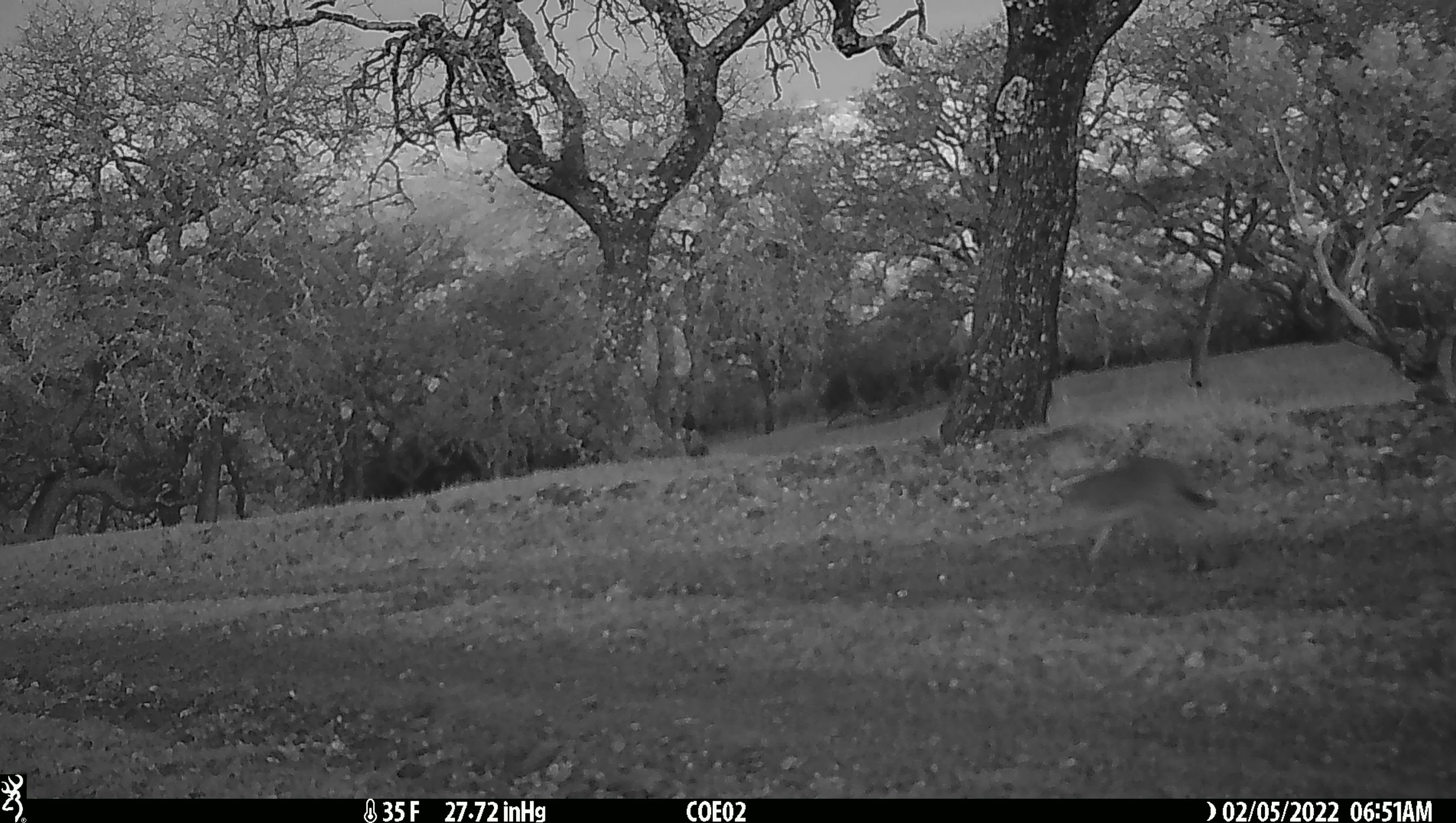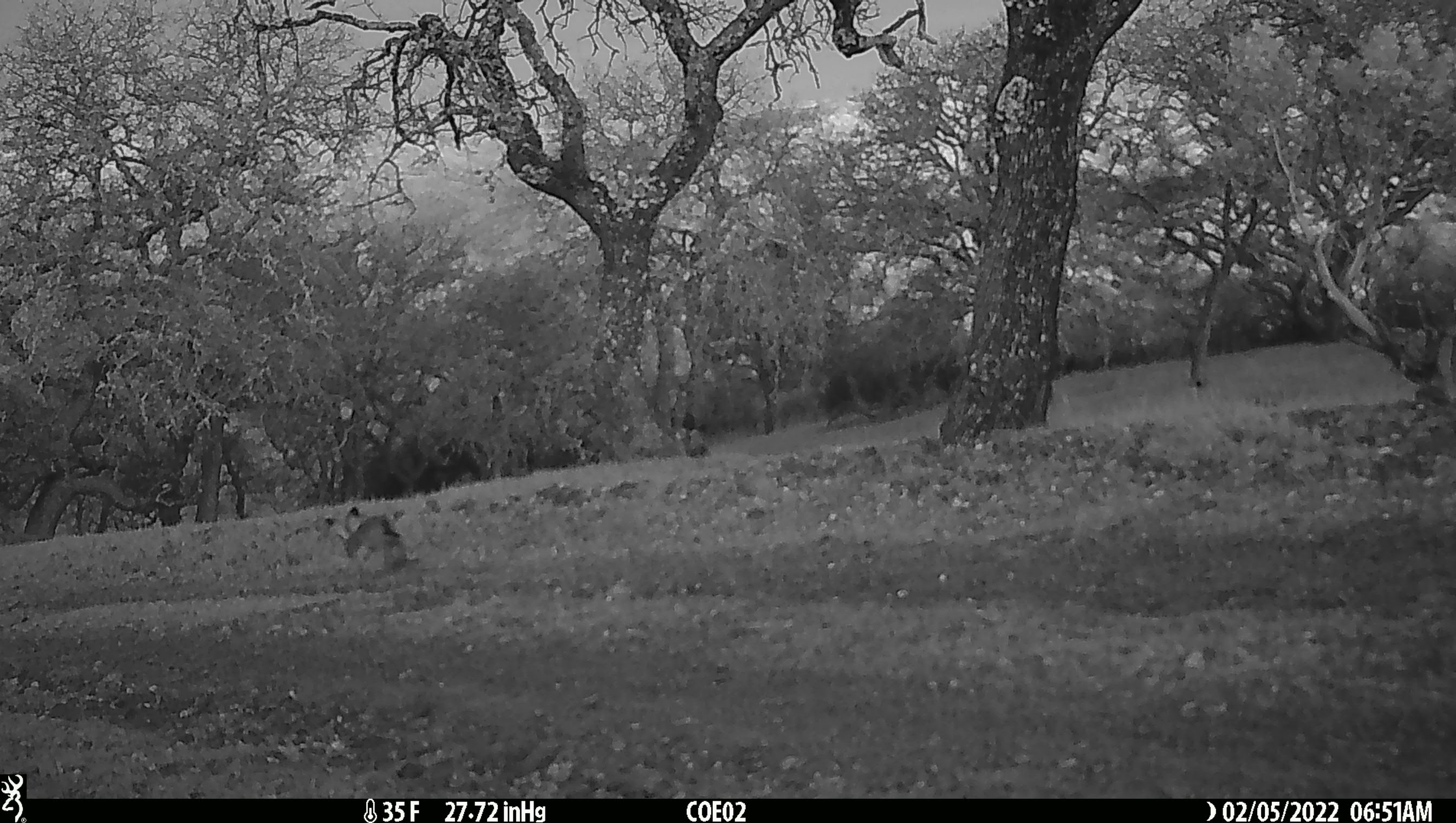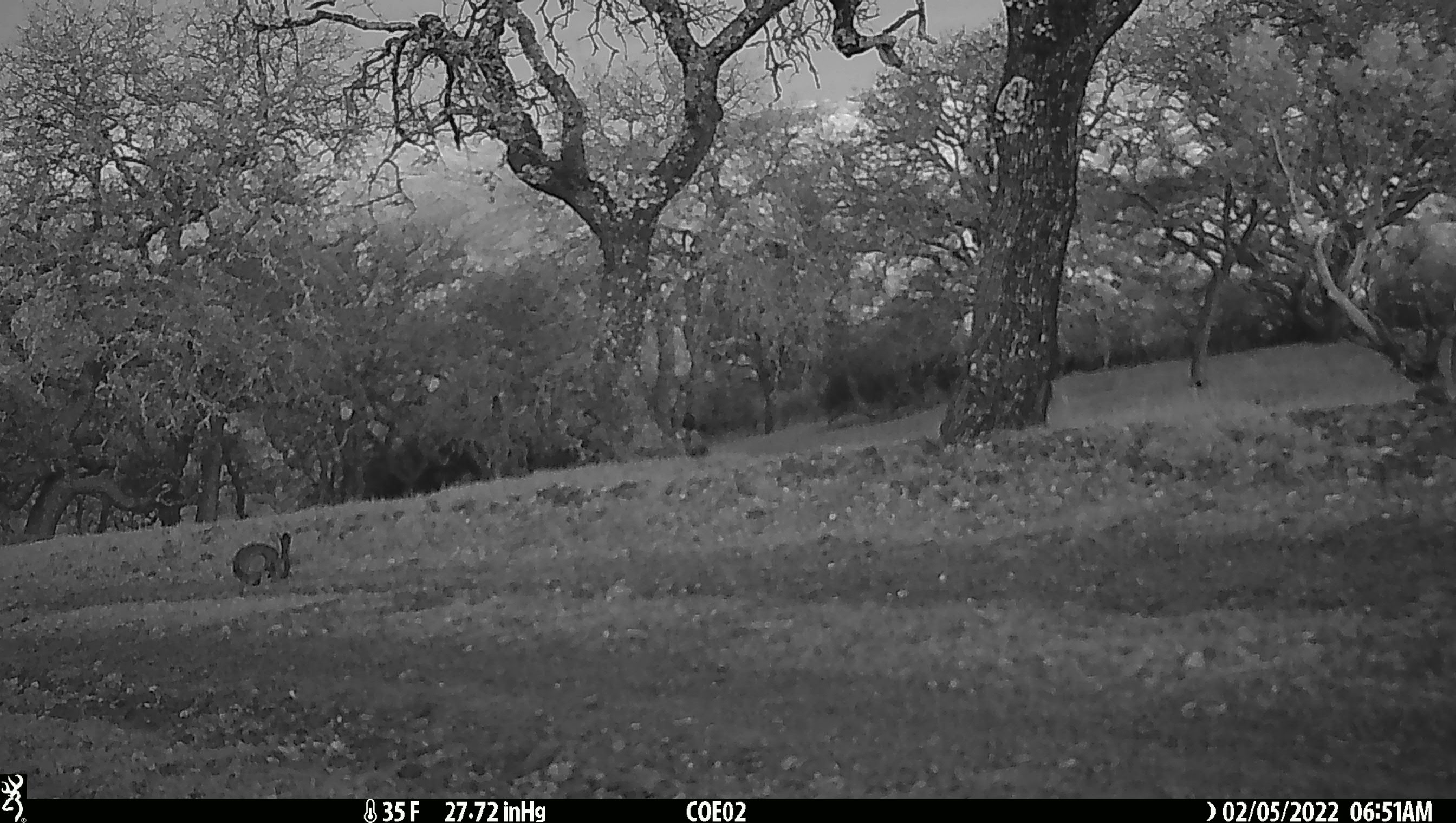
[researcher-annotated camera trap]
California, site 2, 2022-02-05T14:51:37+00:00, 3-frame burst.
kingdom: Animalia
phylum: Chordata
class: Mammalia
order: Lagomorpha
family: Leporidae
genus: Lepus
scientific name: Lepus californicus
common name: black-tailed jackrabbit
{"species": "black-tailed jackrabbit (Lepus californicus)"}